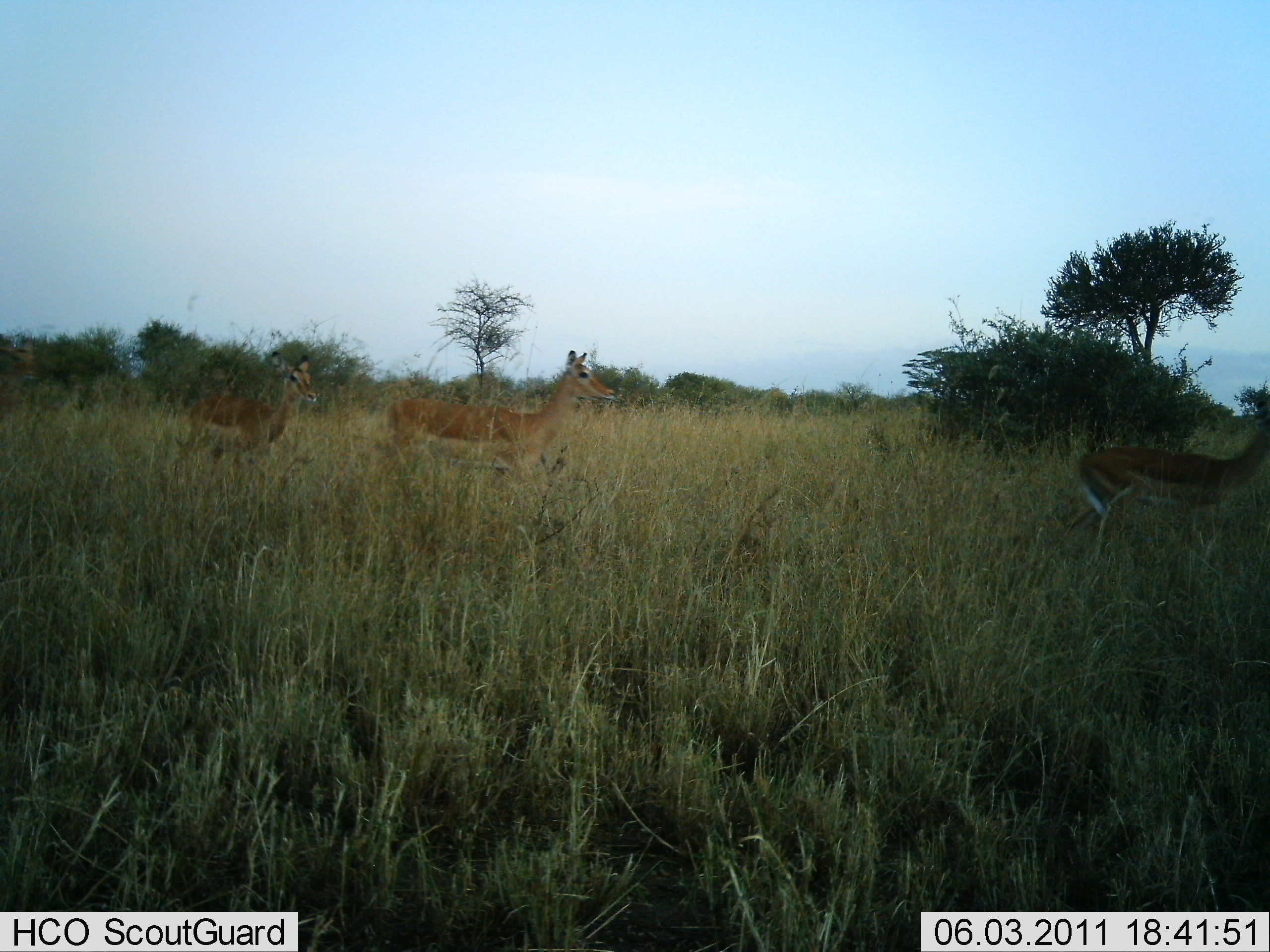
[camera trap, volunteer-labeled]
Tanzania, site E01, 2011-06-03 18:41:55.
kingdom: Animalia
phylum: Chordata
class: Mammalia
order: Artiodactyla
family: Bovidae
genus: Aepyceros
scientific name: Aepyceros melampus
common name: impala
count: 3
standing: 30%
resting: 0%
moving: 70%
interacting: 0%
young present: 0%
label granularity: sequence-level